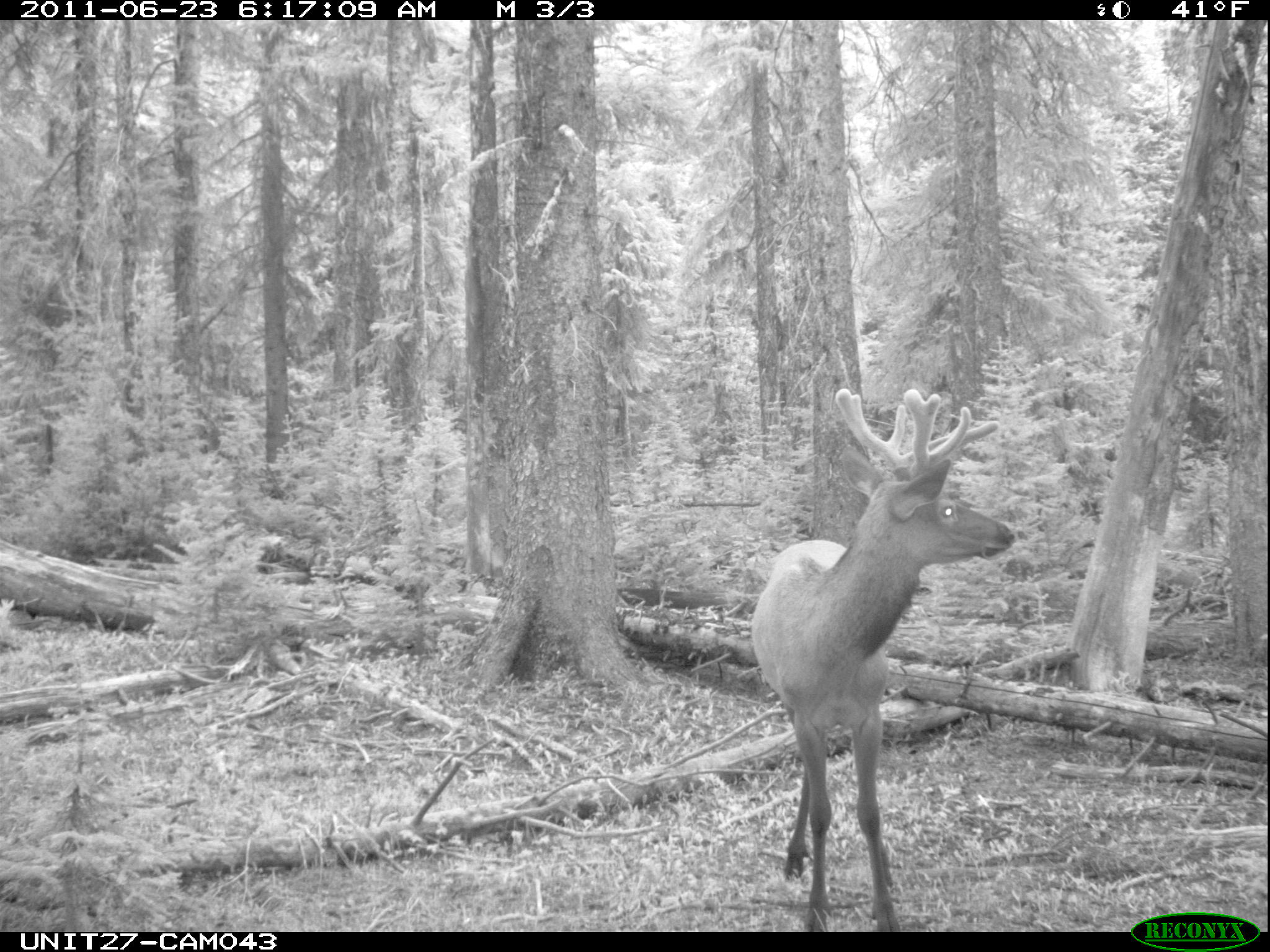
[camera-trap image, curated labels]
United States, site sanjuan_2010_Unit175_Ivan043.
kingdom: Animalia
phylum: Chordata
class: Mammalia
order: Artiodactyla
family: Cervidae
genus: Cervus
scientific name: Cervus elaphus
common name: red deer